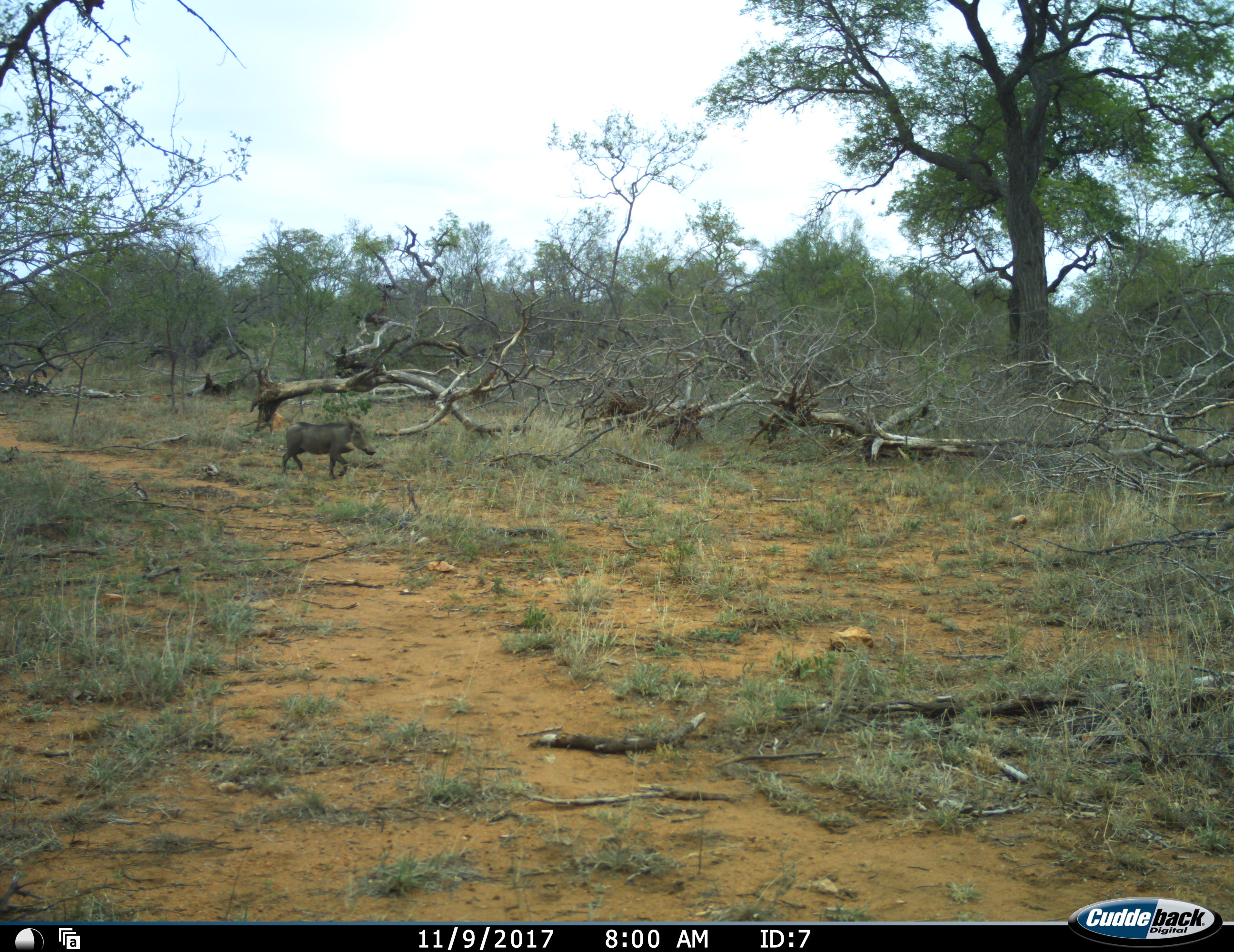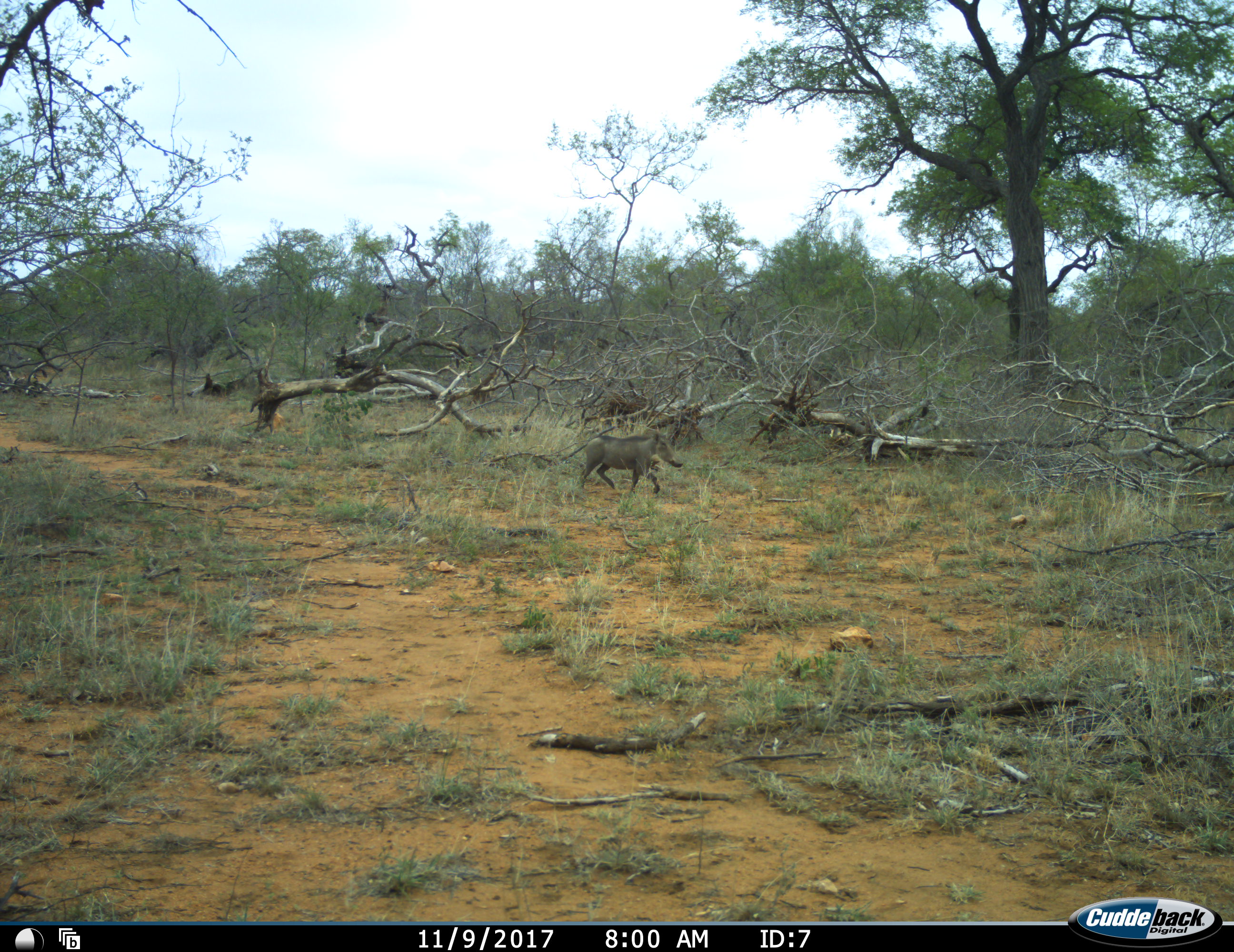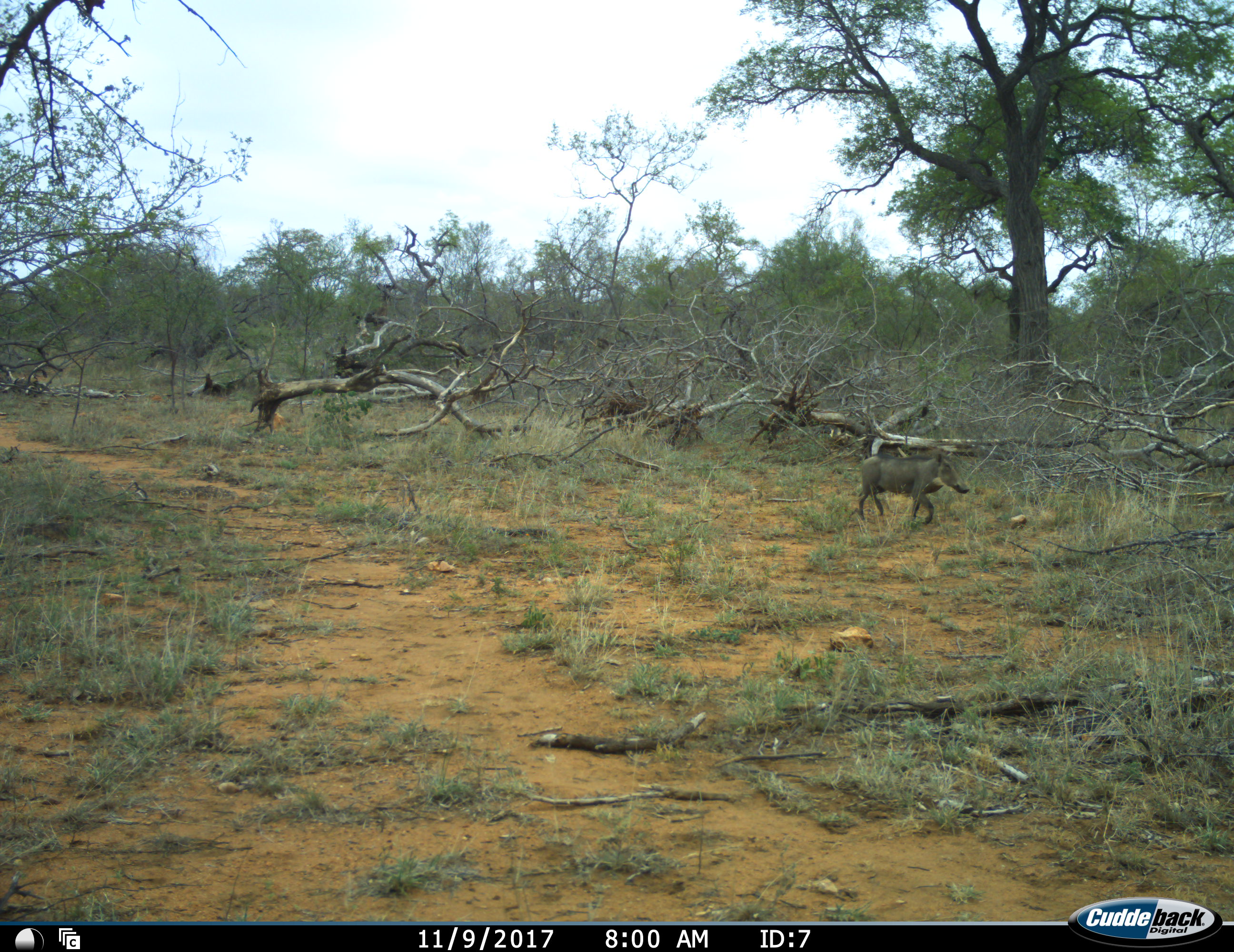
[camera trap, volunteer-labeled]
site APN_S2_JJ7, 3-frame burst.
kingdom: Animalia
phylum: Chordata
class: Mammalia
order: Artiodactyla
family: Suidae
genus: Phacochoerus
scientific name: Phacochoerus africanus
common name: warthog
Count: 1.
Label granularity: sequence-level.